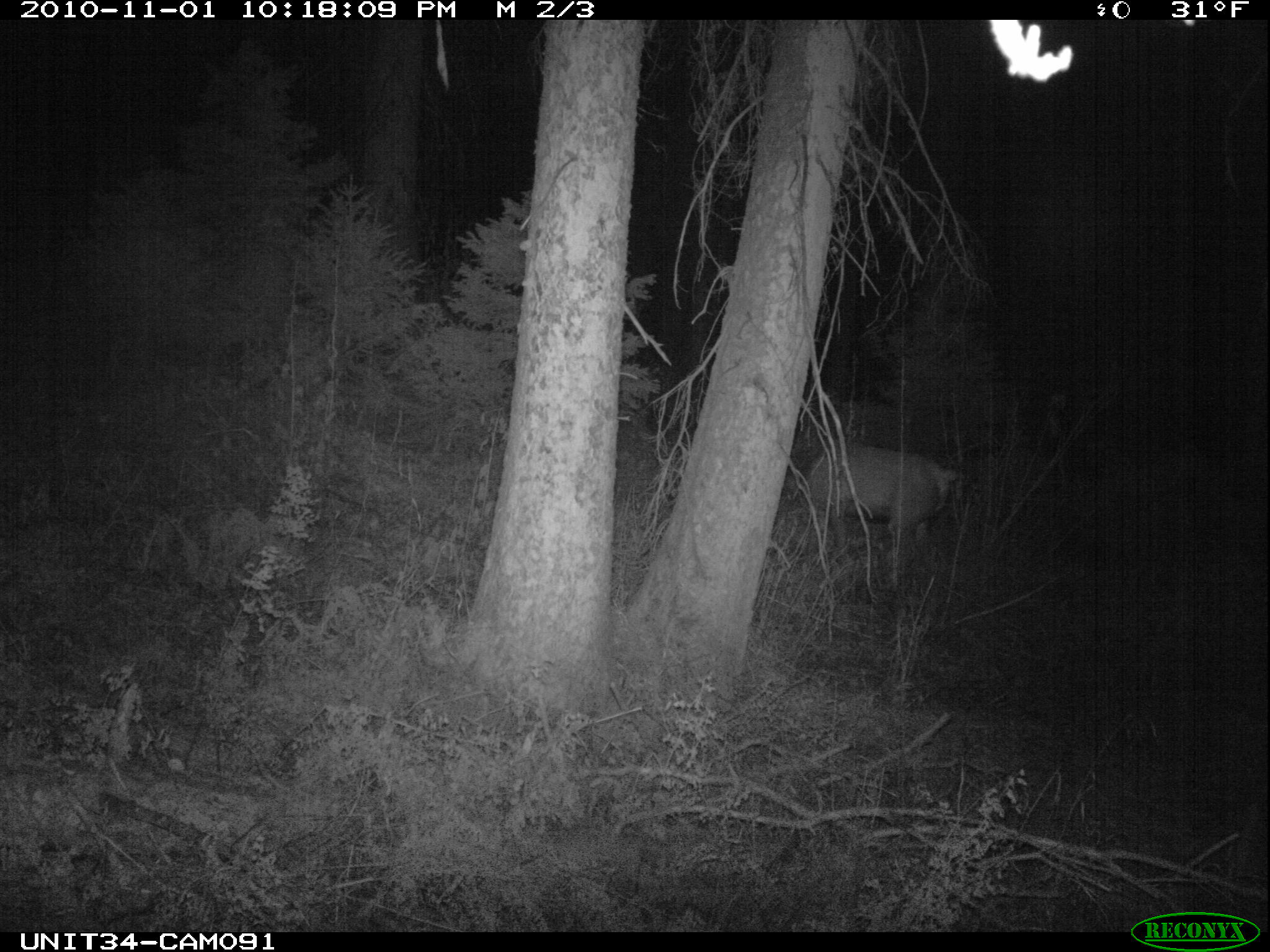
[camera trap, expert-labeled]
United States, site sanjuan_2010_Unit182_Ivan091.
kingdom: Animalia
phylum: Chordata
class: Mammalia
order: Artiodactyla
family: Cervidae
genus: Cervus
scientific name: Cervus elaphus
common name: red deer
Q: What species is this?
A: Cervus elaphus (red deer).